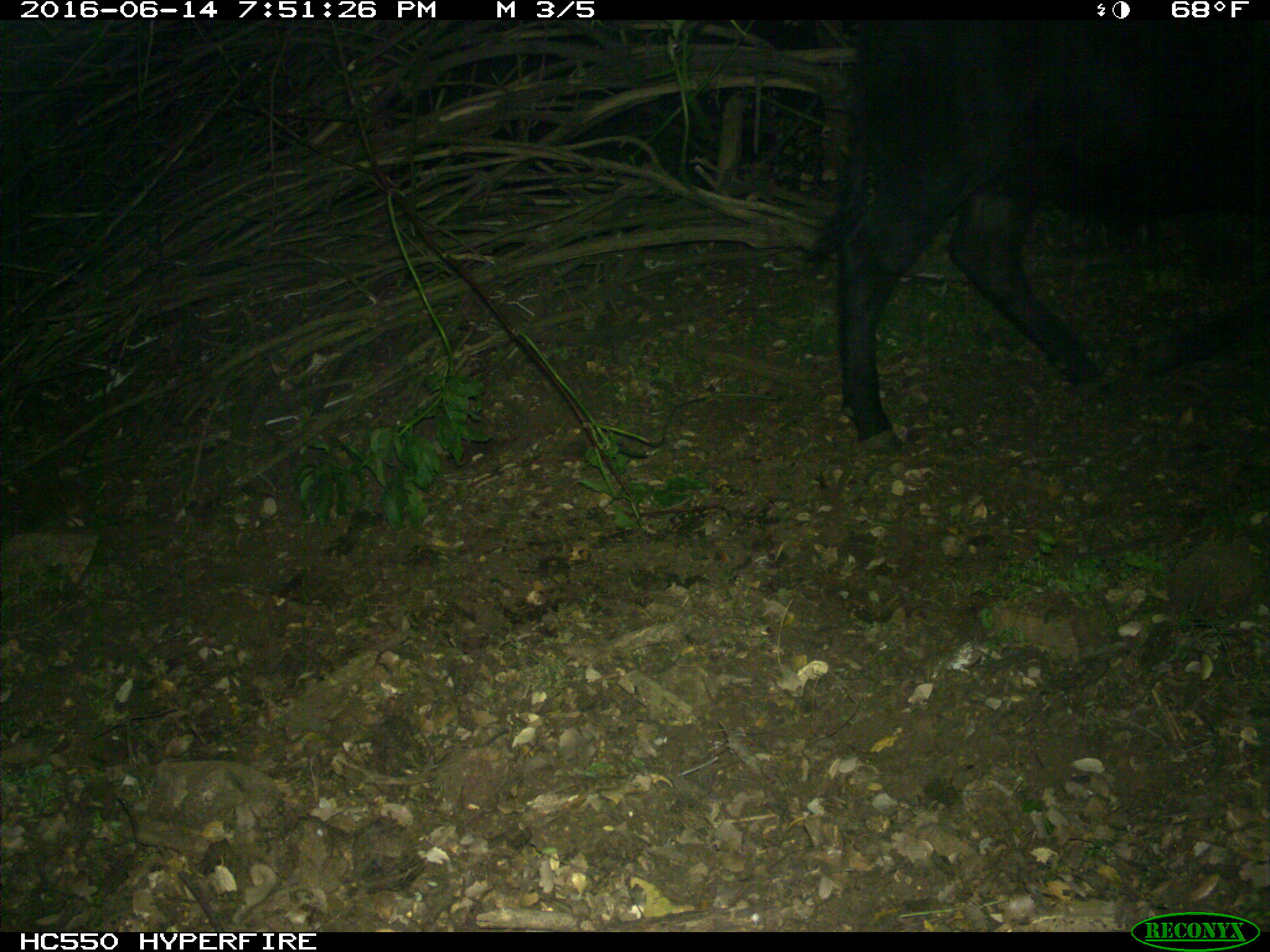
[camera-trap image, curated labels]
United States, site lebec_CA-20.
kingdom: Animalia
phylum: Chordata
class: Mammalia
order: Artiodactyla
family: Bovidae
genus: Bos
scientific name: Bos taurus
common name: domestic cow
Bos taurus (domestic cow).